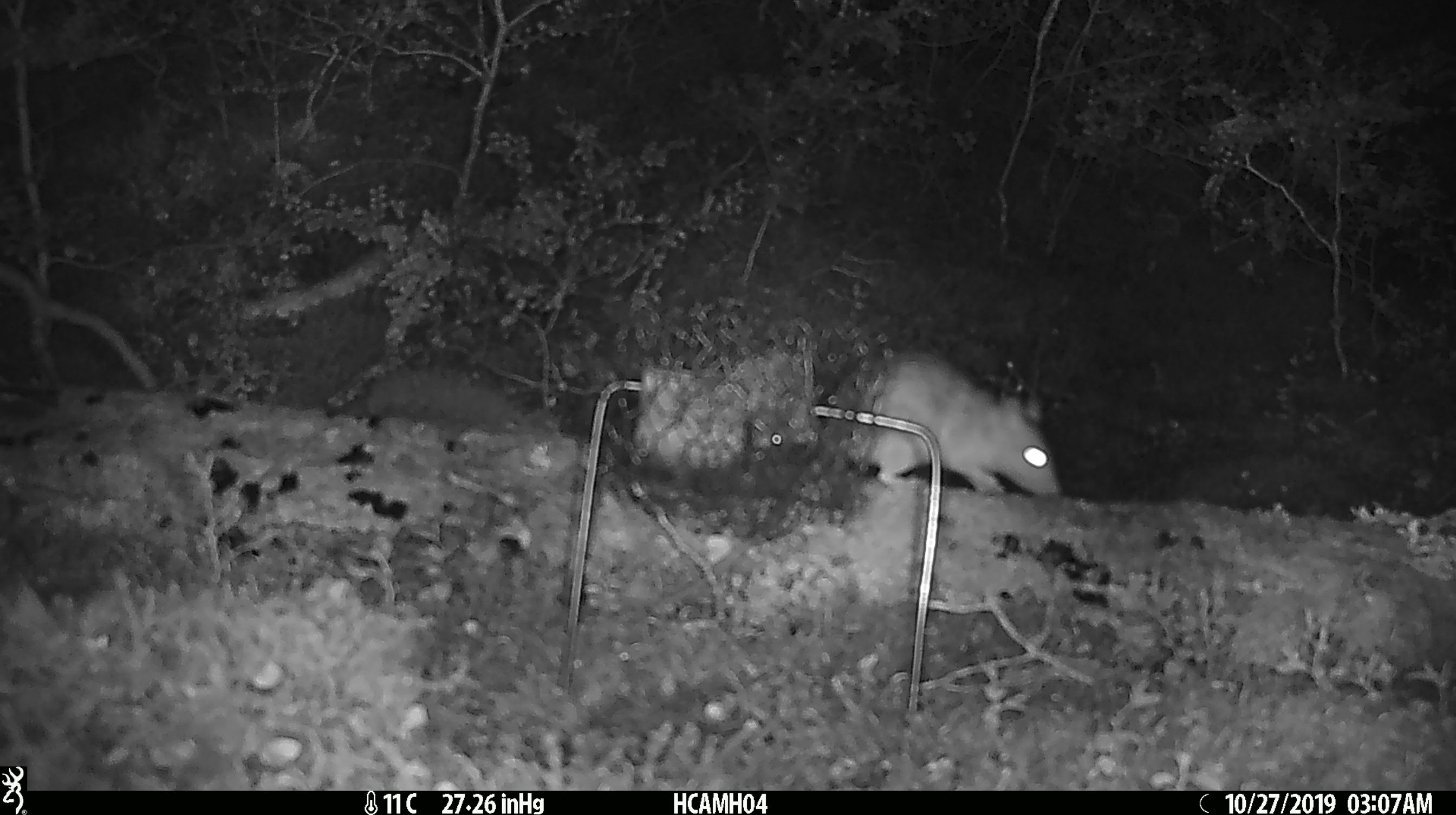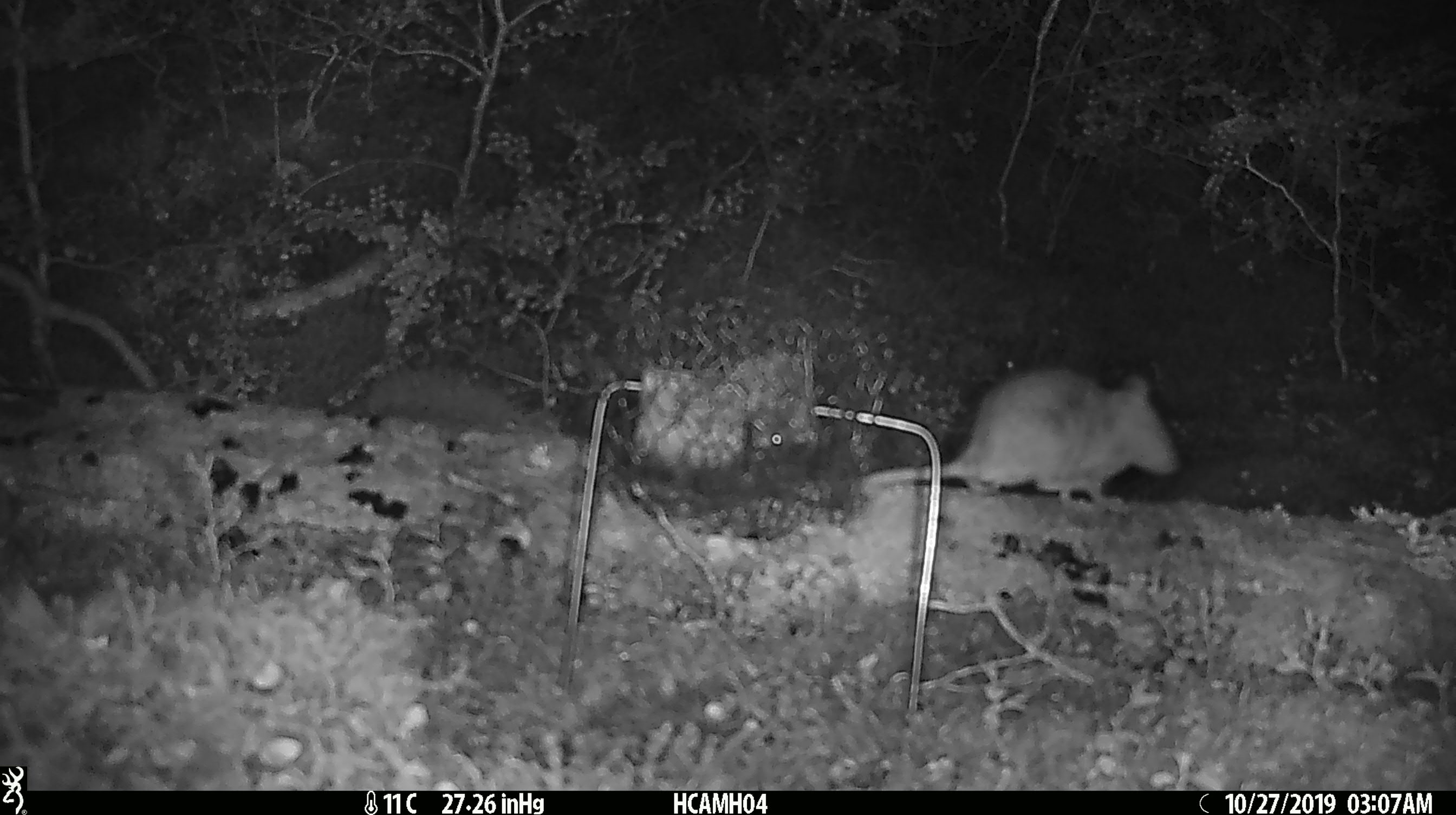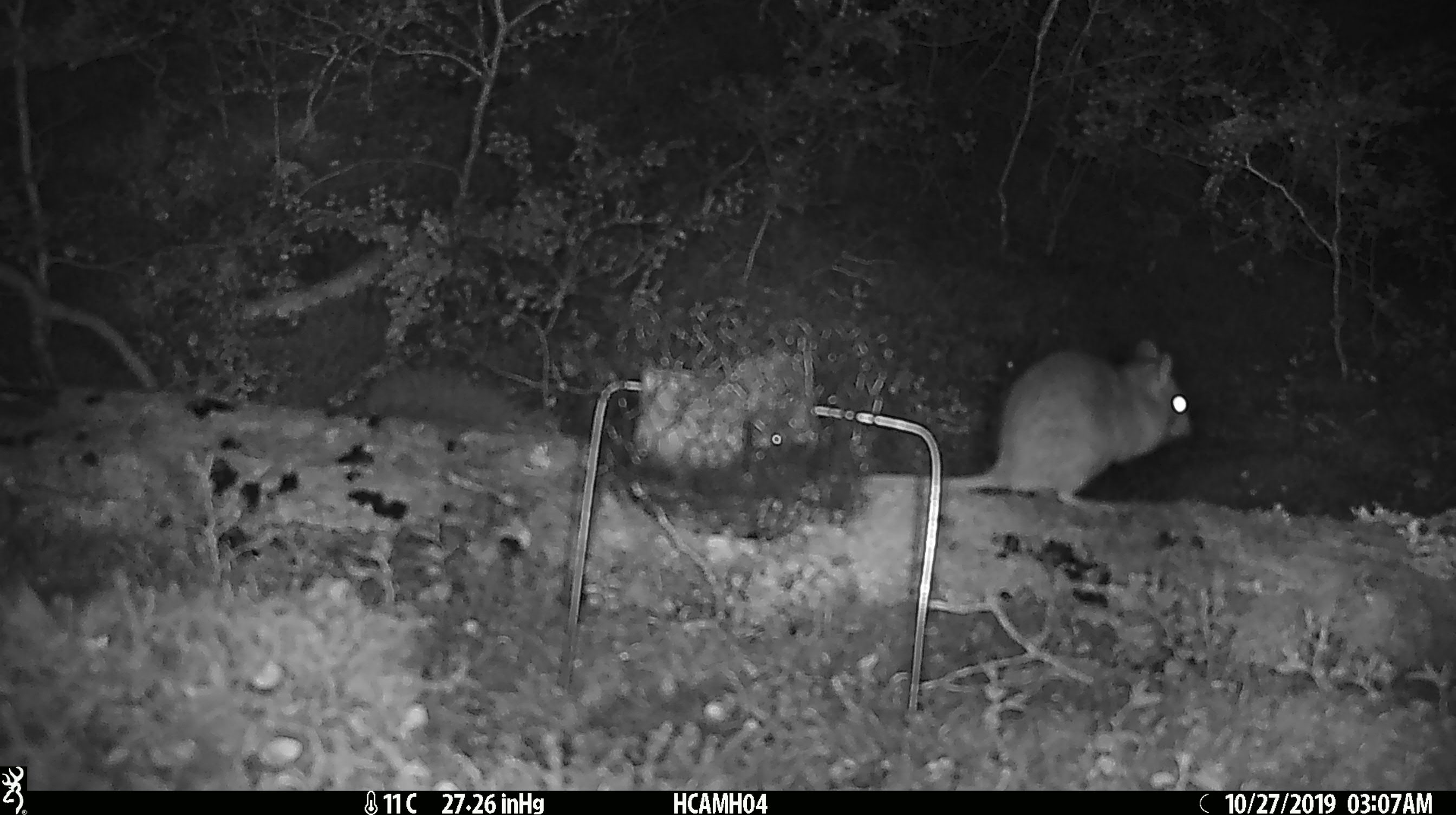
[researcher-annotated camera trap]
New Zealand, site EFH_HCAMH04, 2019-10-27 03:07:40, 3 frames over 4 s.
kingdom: Animalia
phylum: Chordata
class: Mammalia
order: Rodentia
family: Muridae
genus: Rattus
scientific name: Rattus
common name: rat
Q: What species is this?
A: Rat (Rattus).